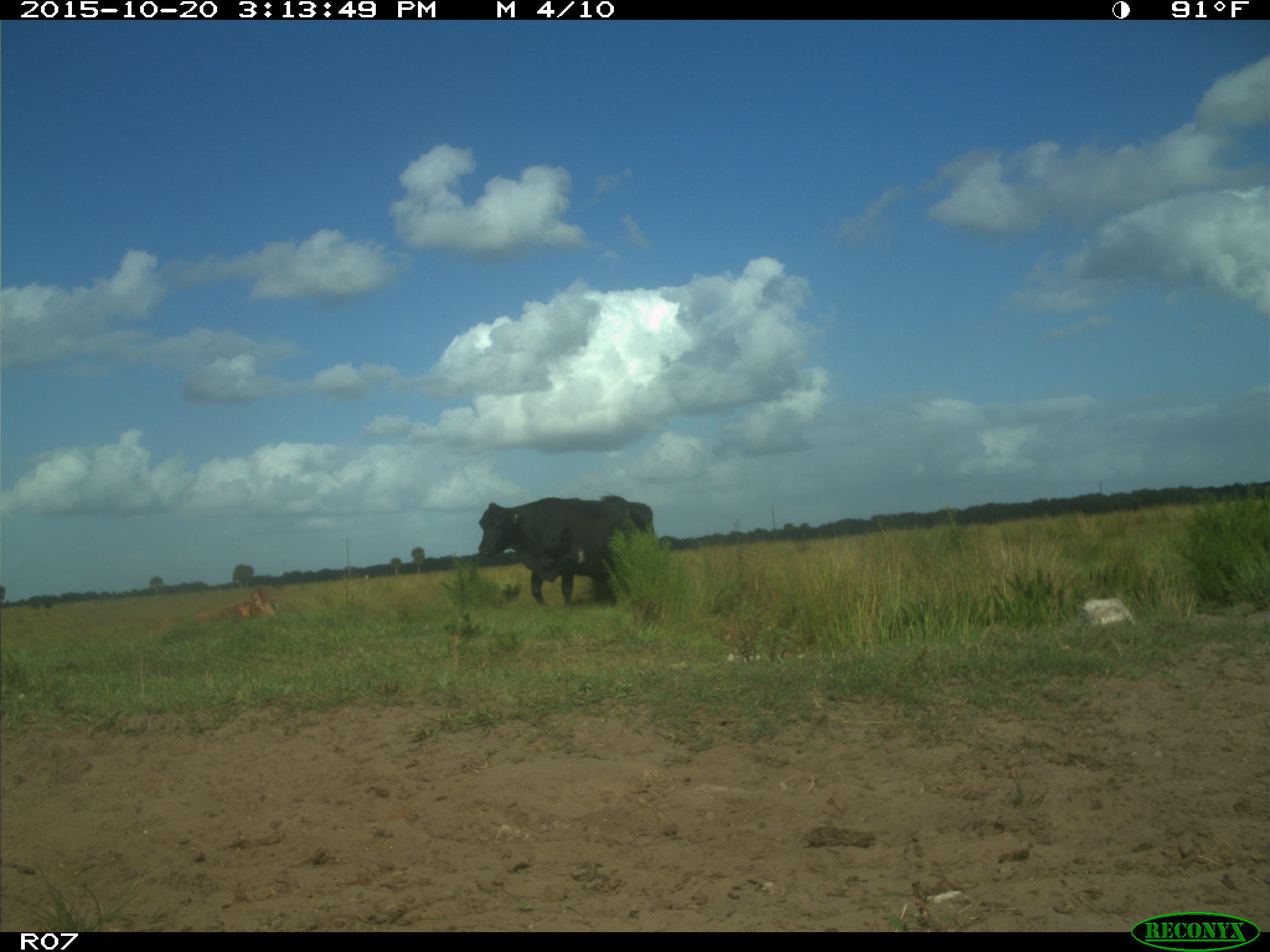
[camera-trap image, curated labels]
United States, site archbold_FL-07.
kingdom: Animalia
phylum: Chordata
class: Mammalia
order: Artiodactyla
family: Bovidae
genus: Bos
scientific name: Bos taurus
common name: domestic cow